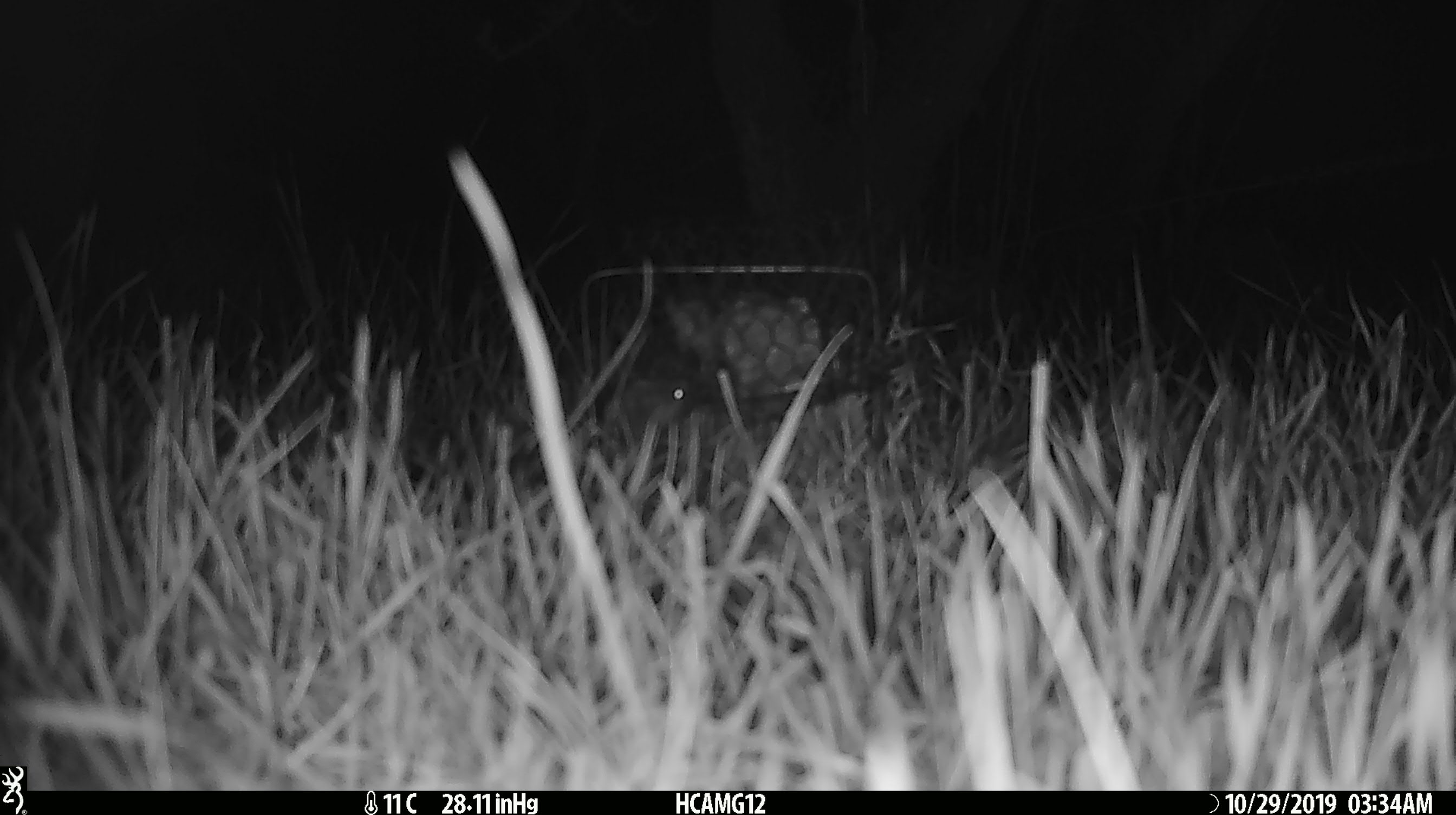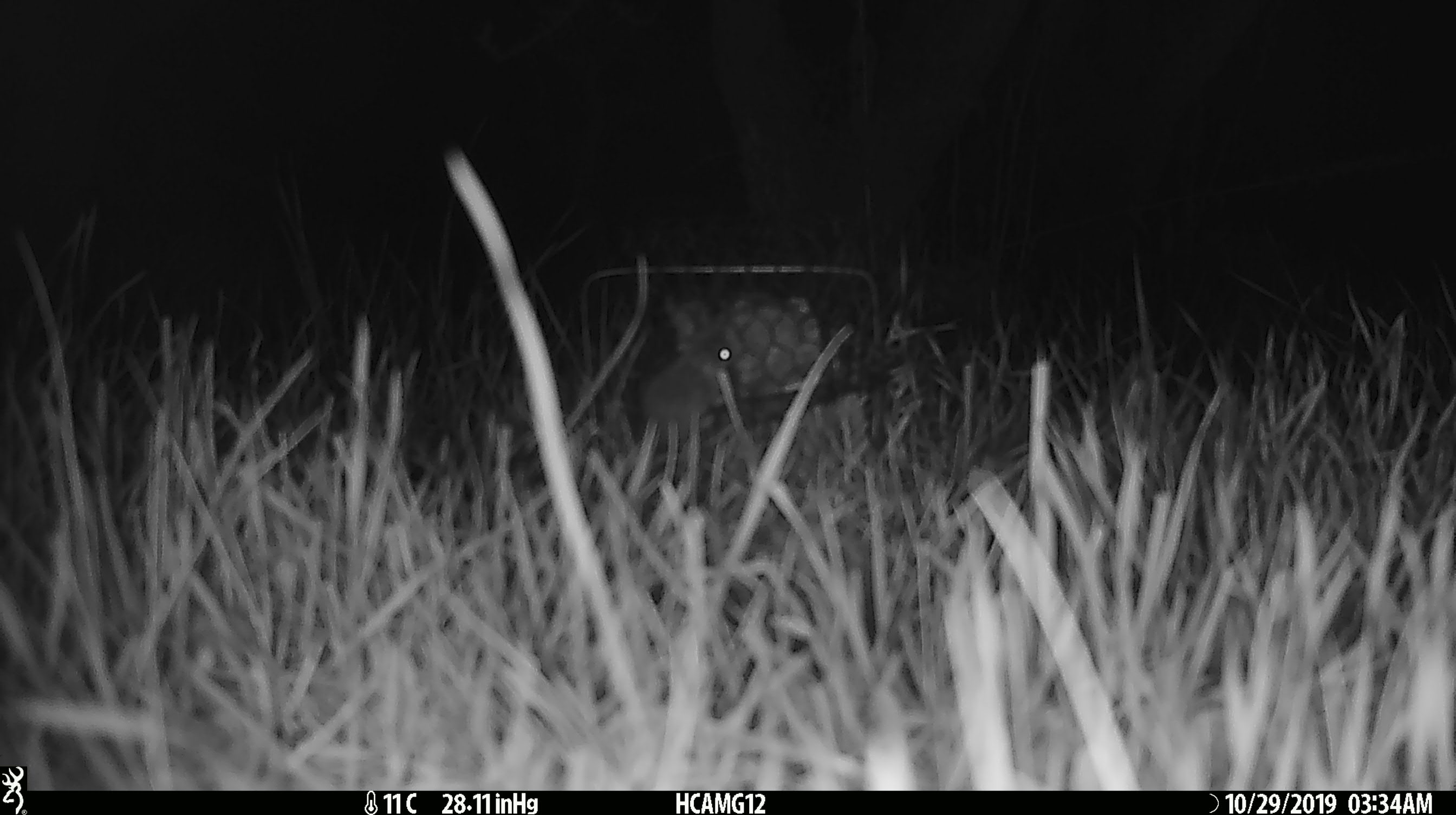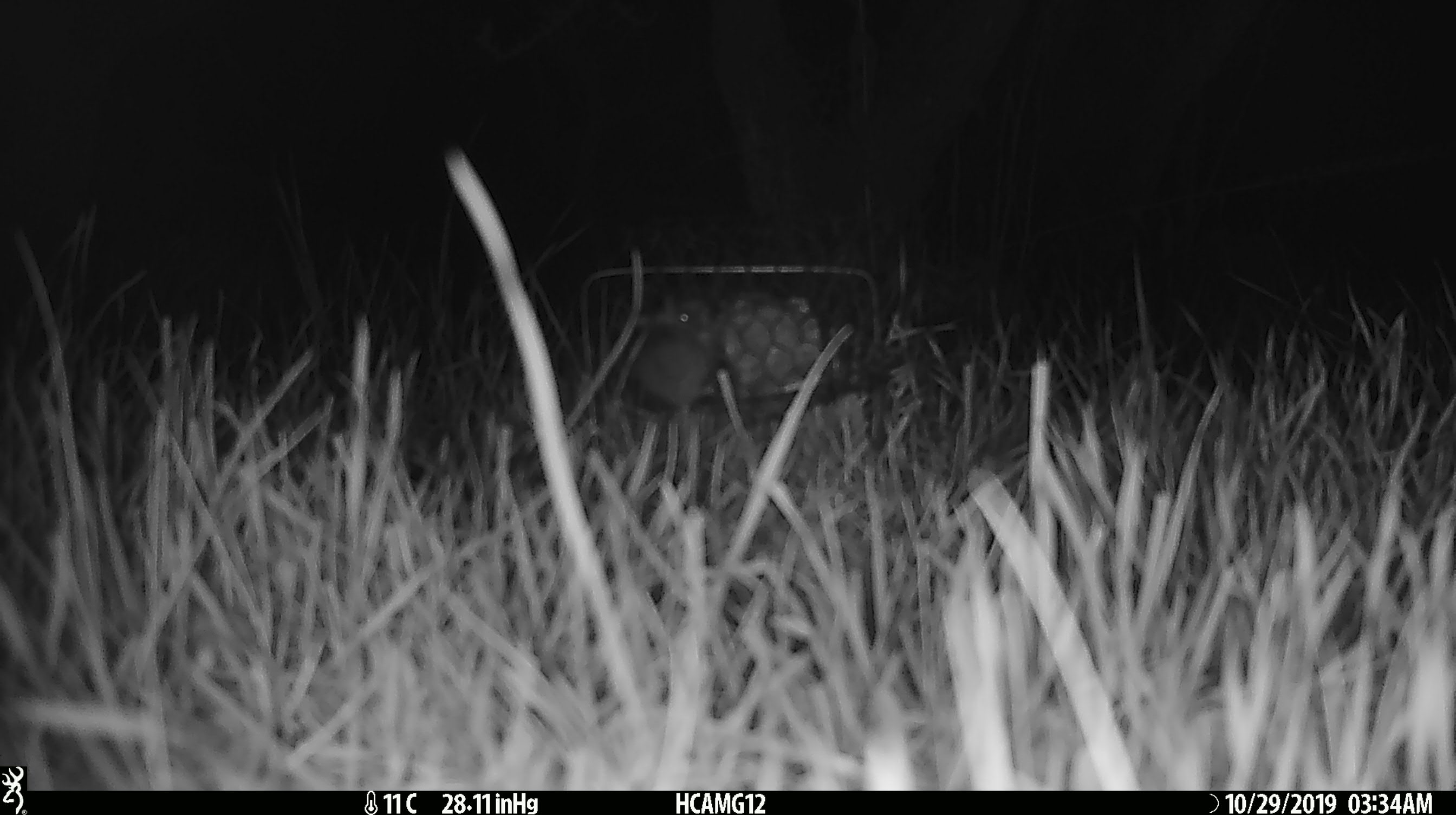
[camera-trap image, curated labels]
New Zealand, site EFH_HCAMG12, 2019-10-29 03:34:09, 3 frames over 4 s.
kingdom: Animalia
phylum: Chordata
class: Mammalia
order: Rodentia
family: Muridae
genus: Mus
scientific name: Mus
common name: mouse